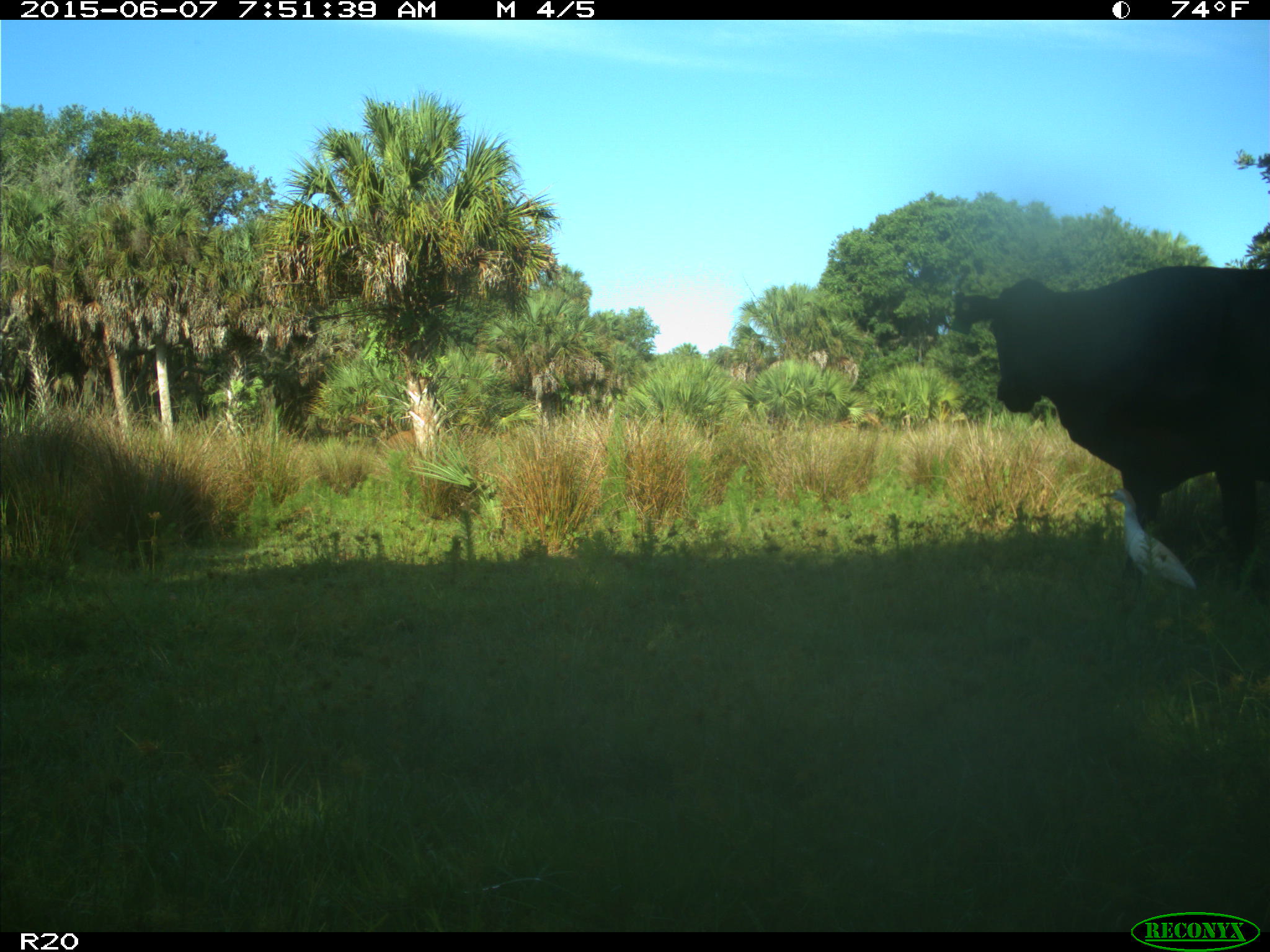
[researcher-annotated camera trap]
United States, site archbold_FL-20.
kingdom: Animalia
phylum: Chordata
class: Mammalia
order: Artiodactyla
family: Bovidae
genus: Bos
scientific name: Bos taurus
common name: domestic cow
Bos taurus (domestic cow).